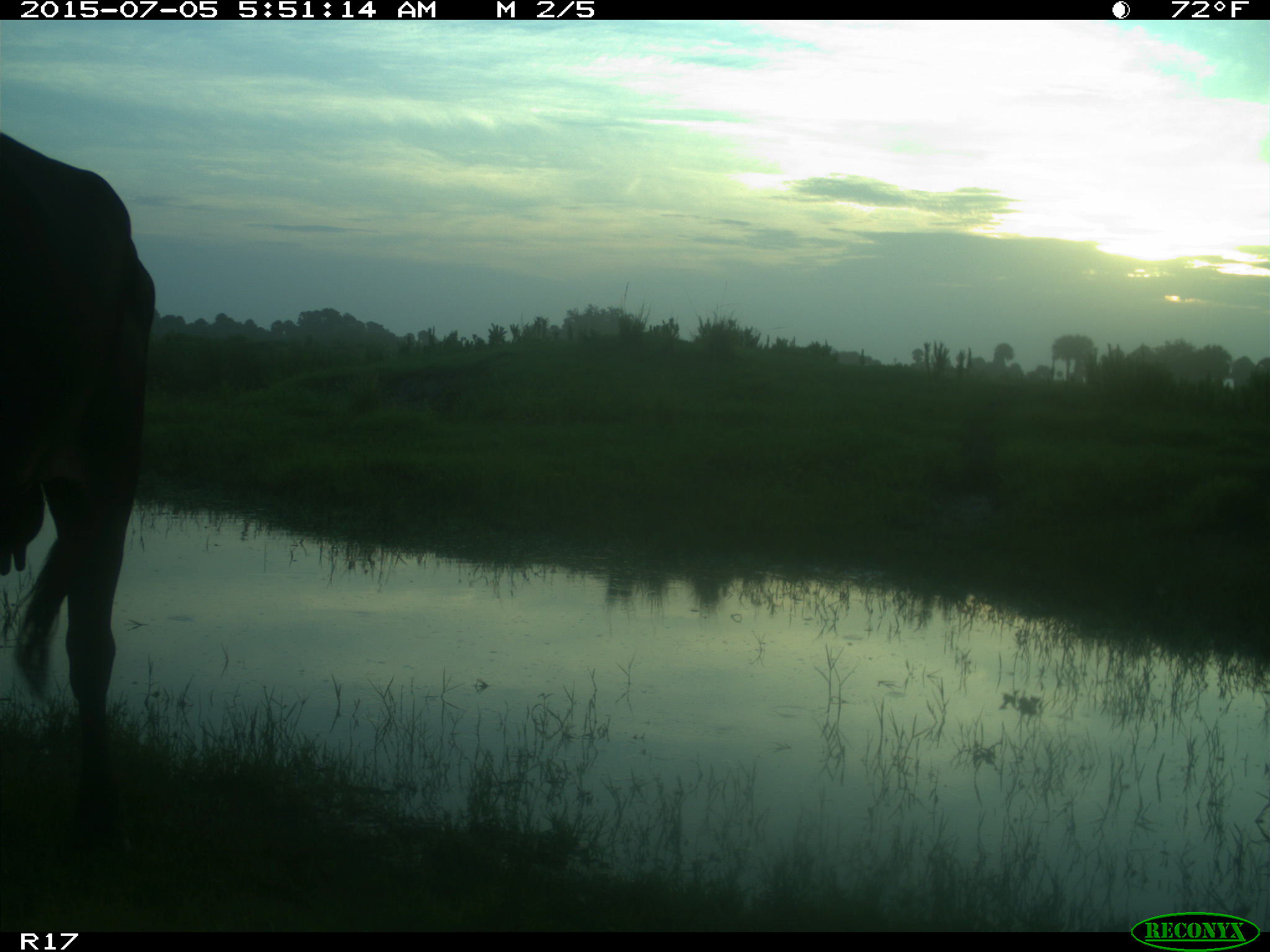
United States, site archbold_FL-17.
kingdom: Animalia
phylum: Chordata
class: Mammalia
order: Artiodactyla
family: Bovidae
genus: Bos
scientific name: Bos taurus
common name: domestic cow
Bos taurus (domestic cow).